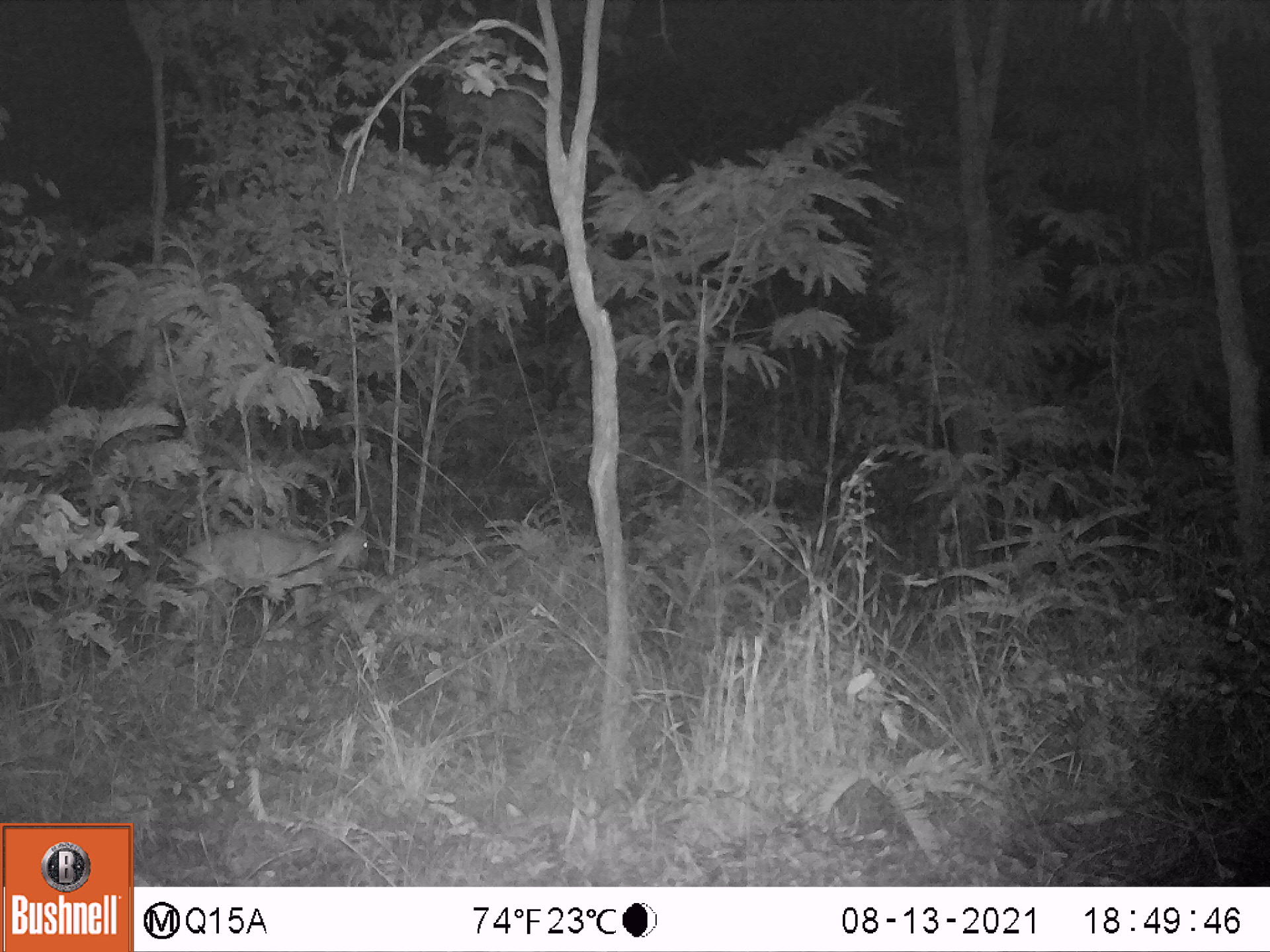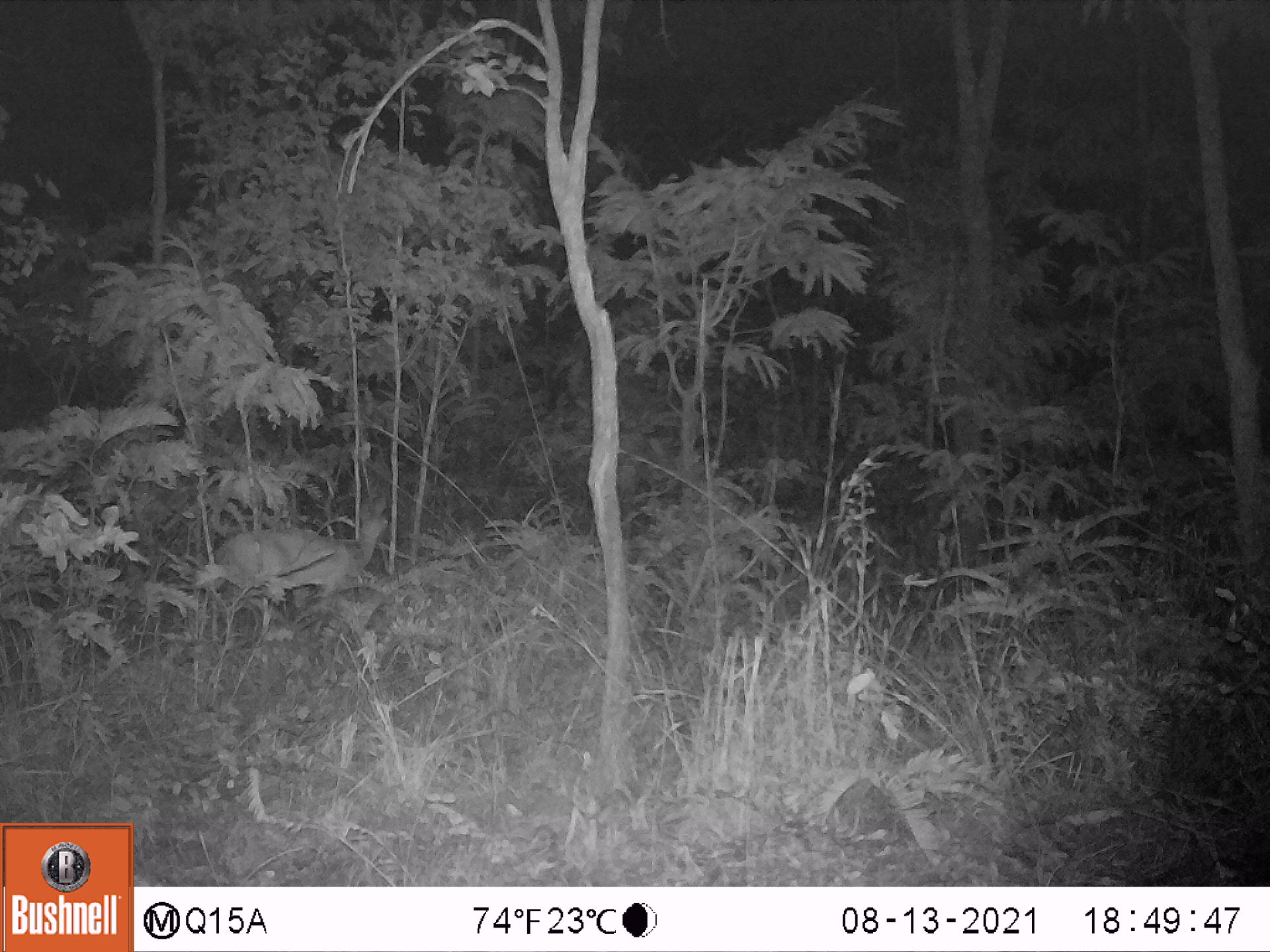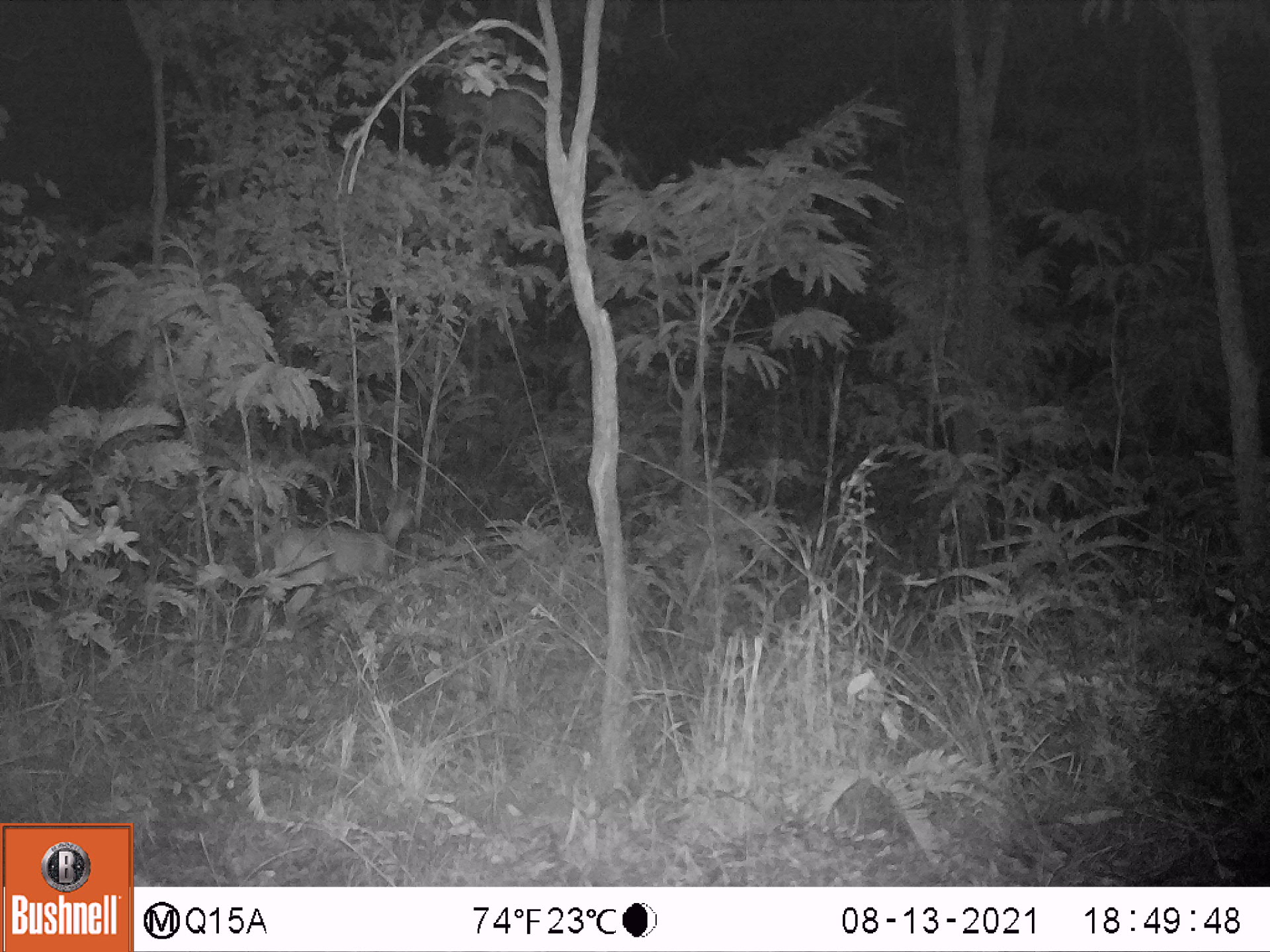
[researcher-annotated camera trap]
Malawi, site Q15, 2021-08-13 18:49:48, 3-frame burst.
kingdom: Animalia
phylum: Chordata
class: Mammalia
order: Artiodactyla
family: Bovidae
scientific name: Antilopinae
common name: small antelope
Small antelope (Antilopinae), count 1.